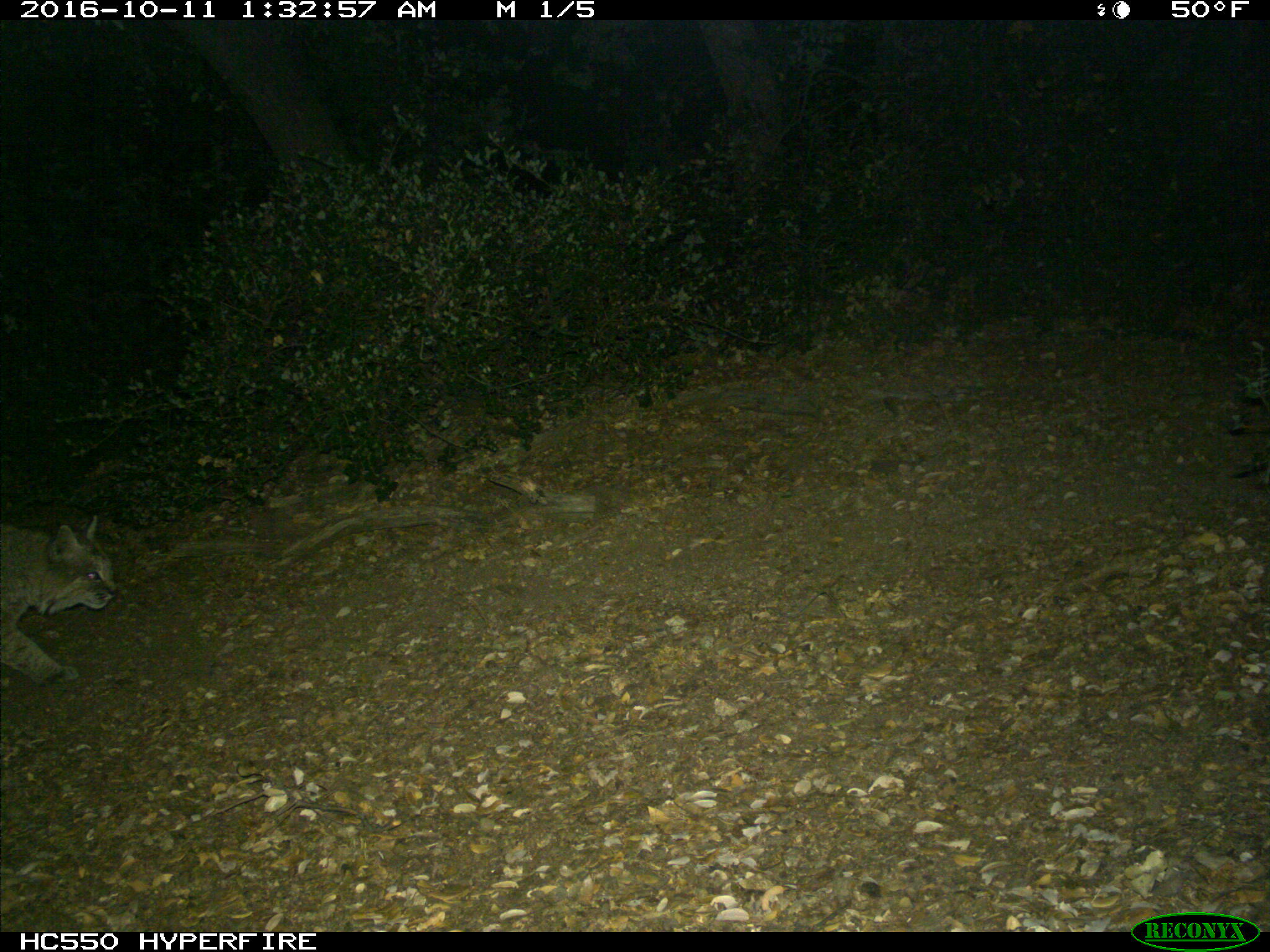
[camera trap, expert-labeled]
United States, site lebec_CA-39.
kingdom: Animalia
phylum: Chordata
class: Mammalia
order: Carnivora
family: Felidae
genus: Lynx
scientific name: Lynx rufus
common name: bobcat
Lynx rufus (bobcat).